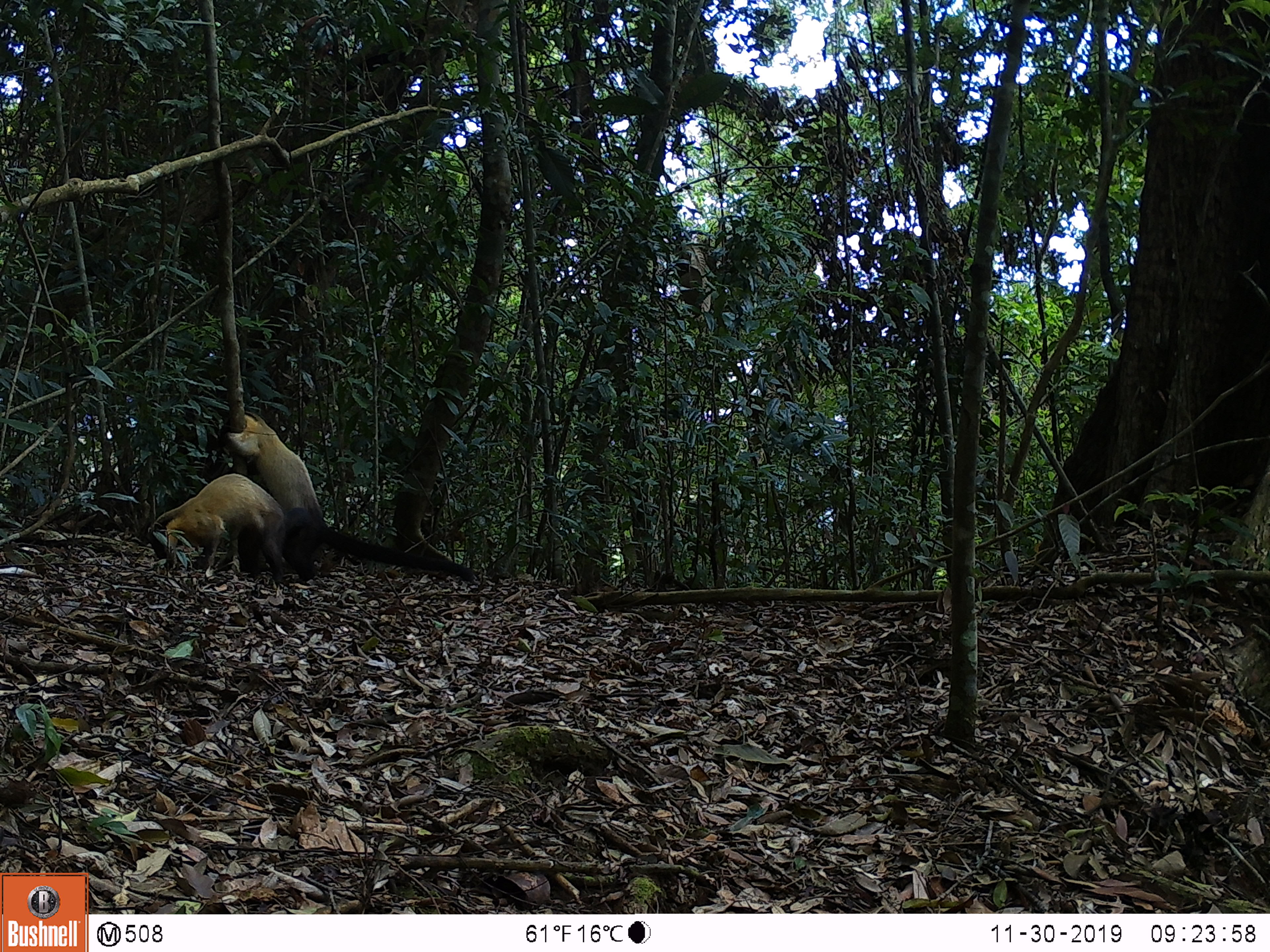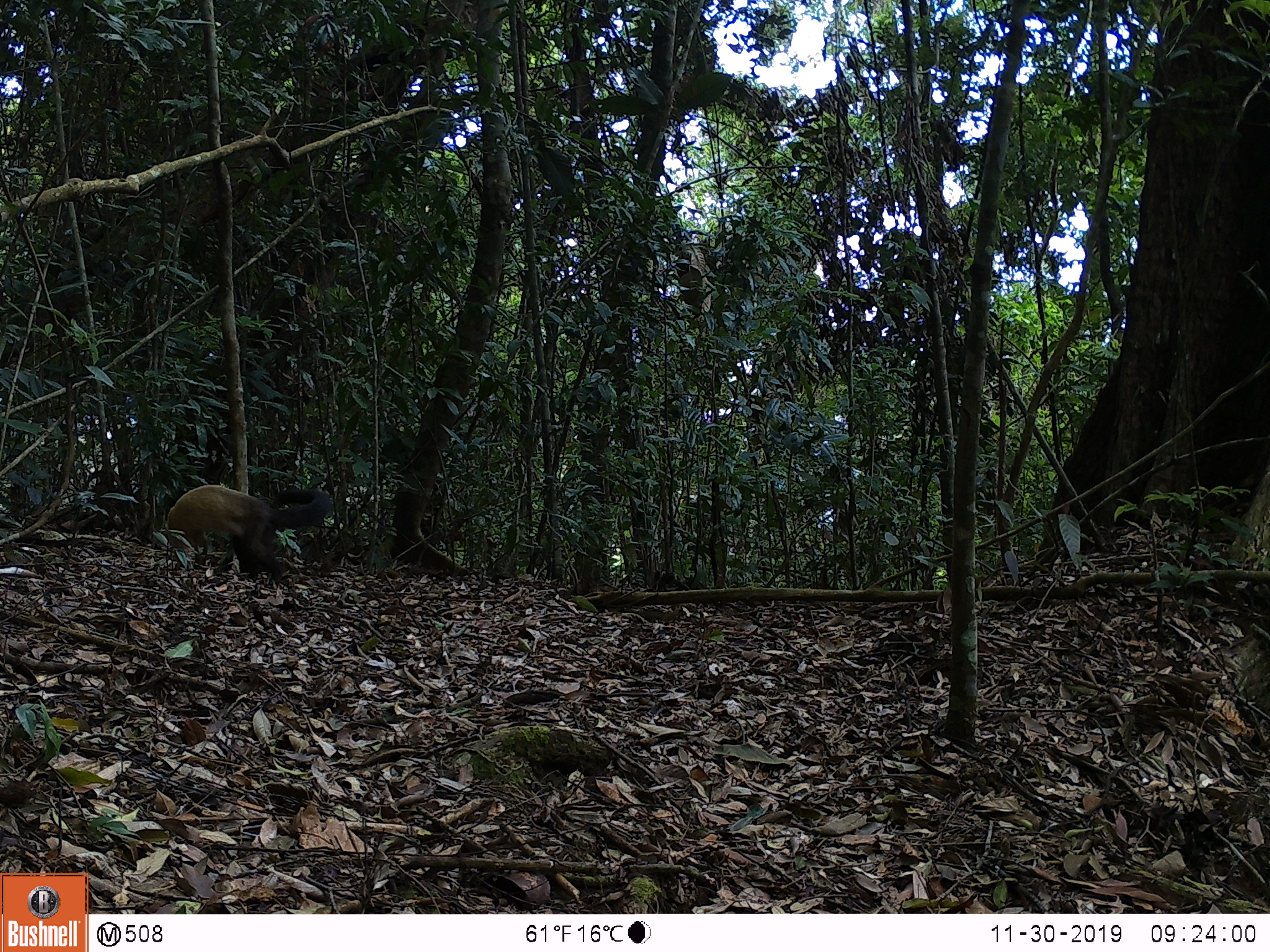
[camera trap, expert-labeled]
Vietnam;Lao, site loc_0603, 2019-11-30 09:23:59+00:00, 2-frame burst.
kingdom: Animalia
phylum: Chordata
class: Mammalia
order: Carnivora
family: Mustelidae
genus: Martes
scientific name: Martes flavigula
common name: yellow-throated marten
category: yellow throated marten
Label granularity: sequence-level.